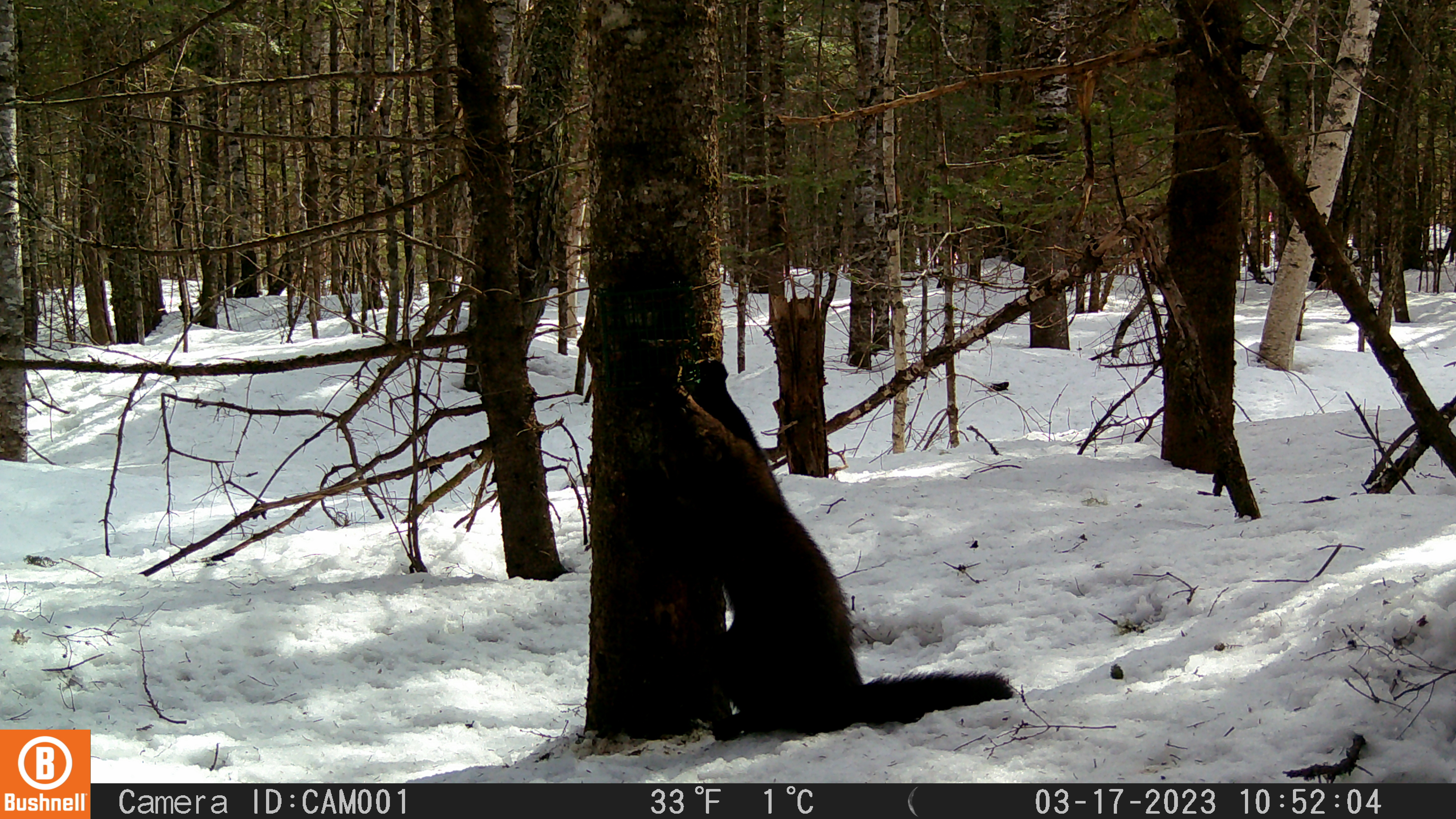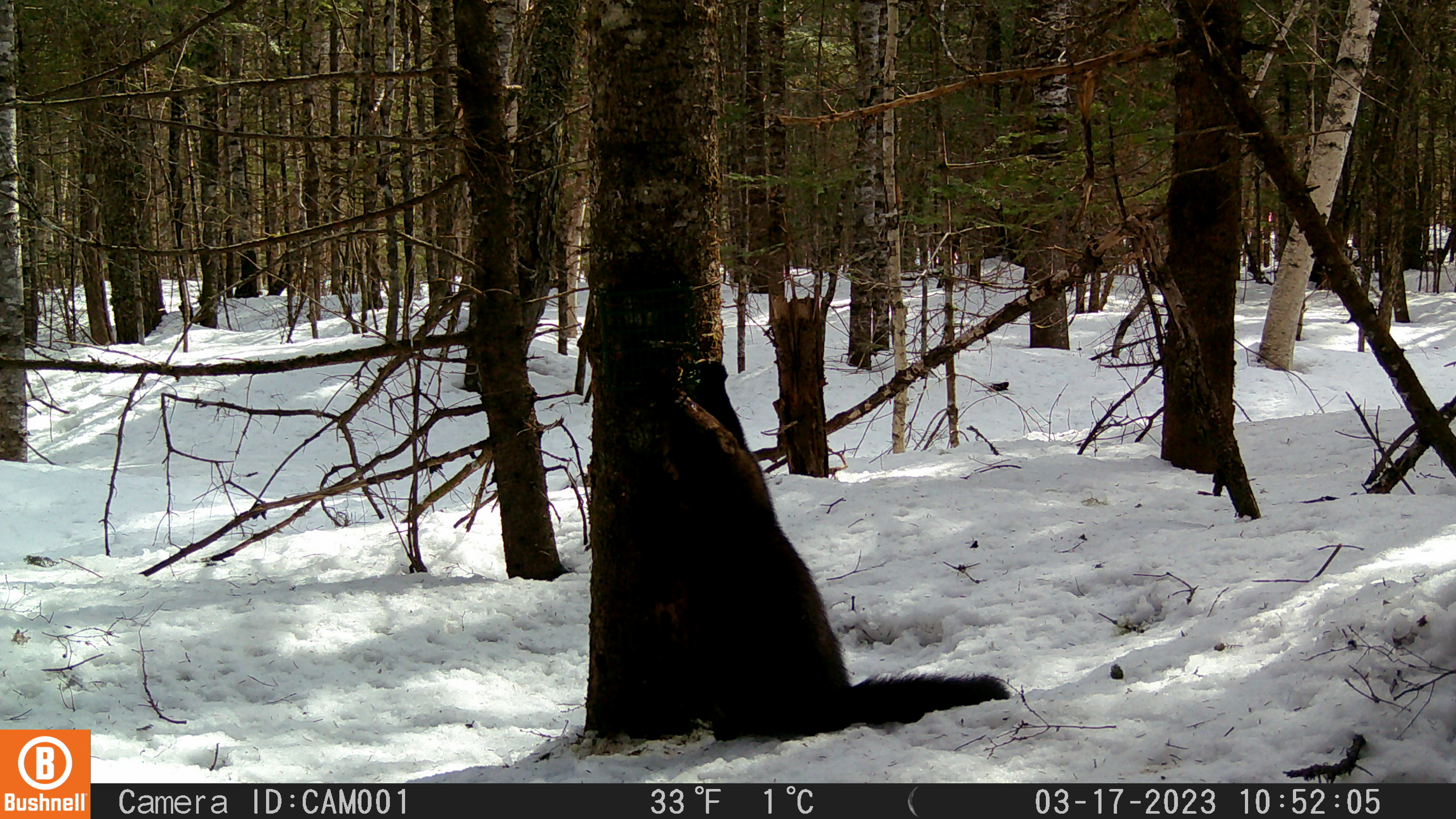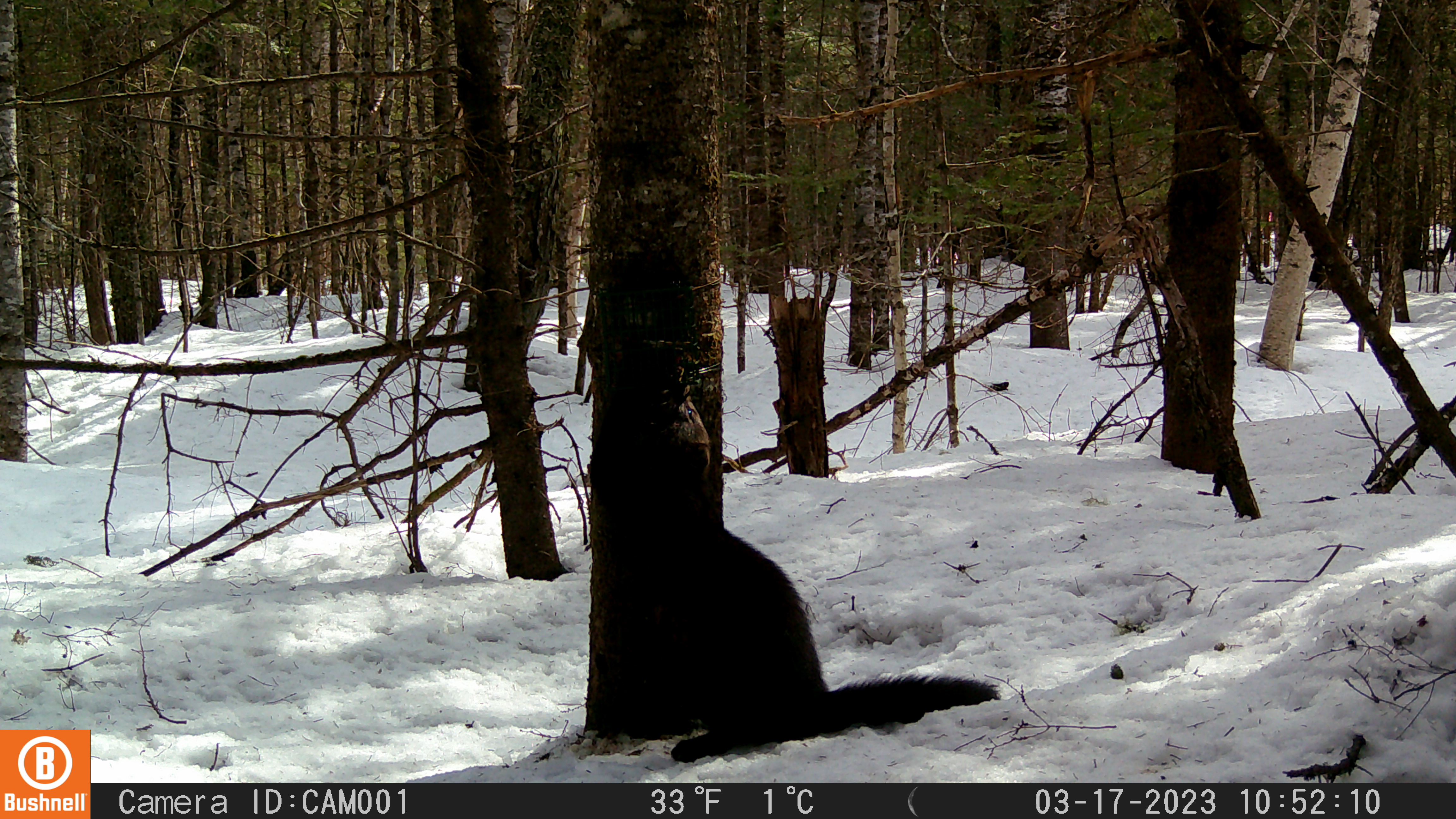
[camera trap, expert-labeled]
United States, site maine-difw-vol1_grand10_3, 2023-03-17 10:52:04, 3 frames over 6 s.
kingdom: Animalia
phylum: Chordata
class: Mammalia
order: Carnivora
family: Mustelidae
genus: Pekania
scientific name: Pekania pennanti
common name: fisher